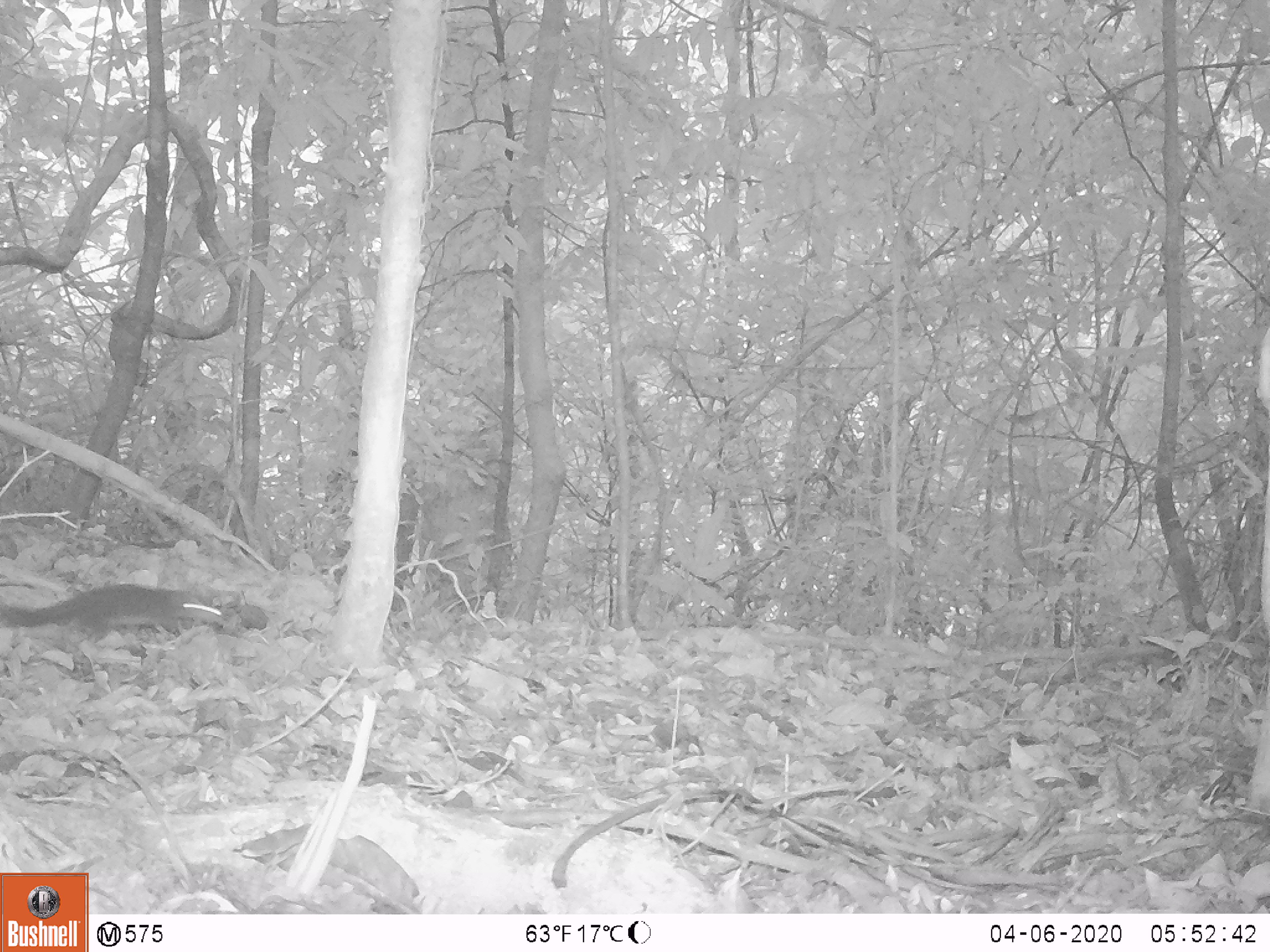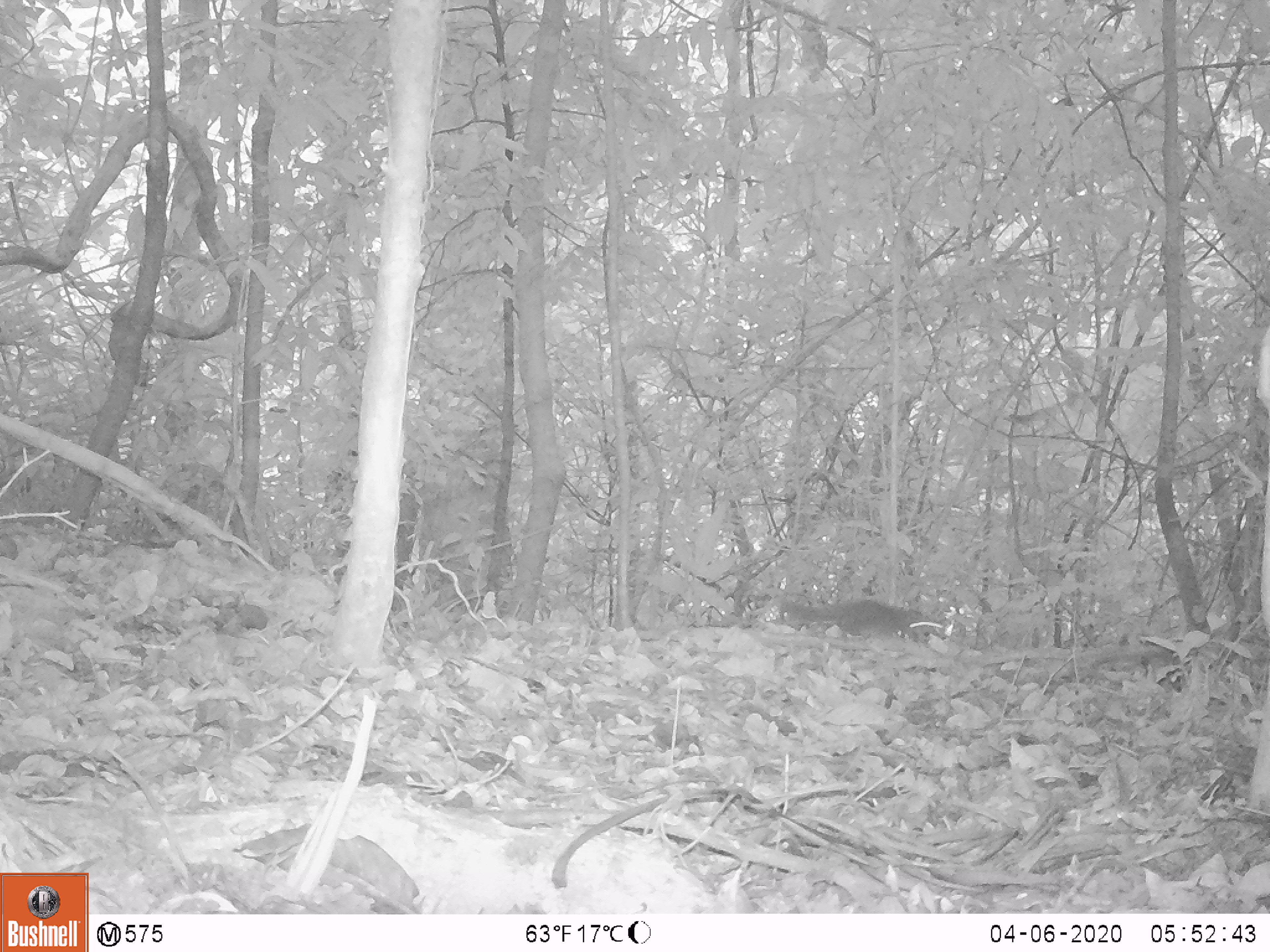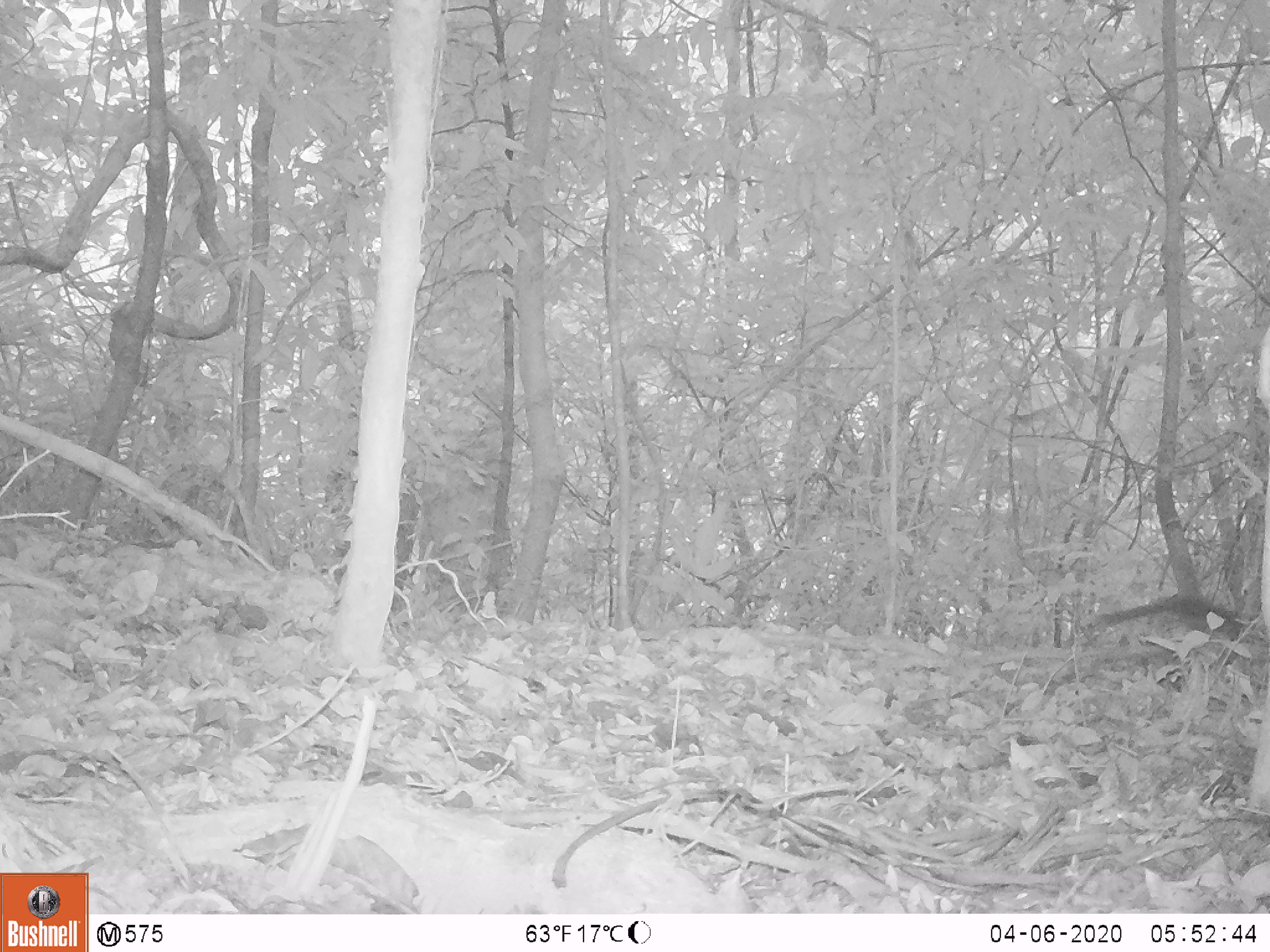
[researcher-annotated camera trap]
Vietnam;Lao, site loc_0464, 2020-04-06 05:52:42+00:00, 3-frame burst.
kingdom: Animalia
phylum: Chordata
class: Mammalia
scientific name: Mammalia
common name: mammal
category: unidentified small mammal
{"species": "unidentified small mammal (mammal) (Mammalia)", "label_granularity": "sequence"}